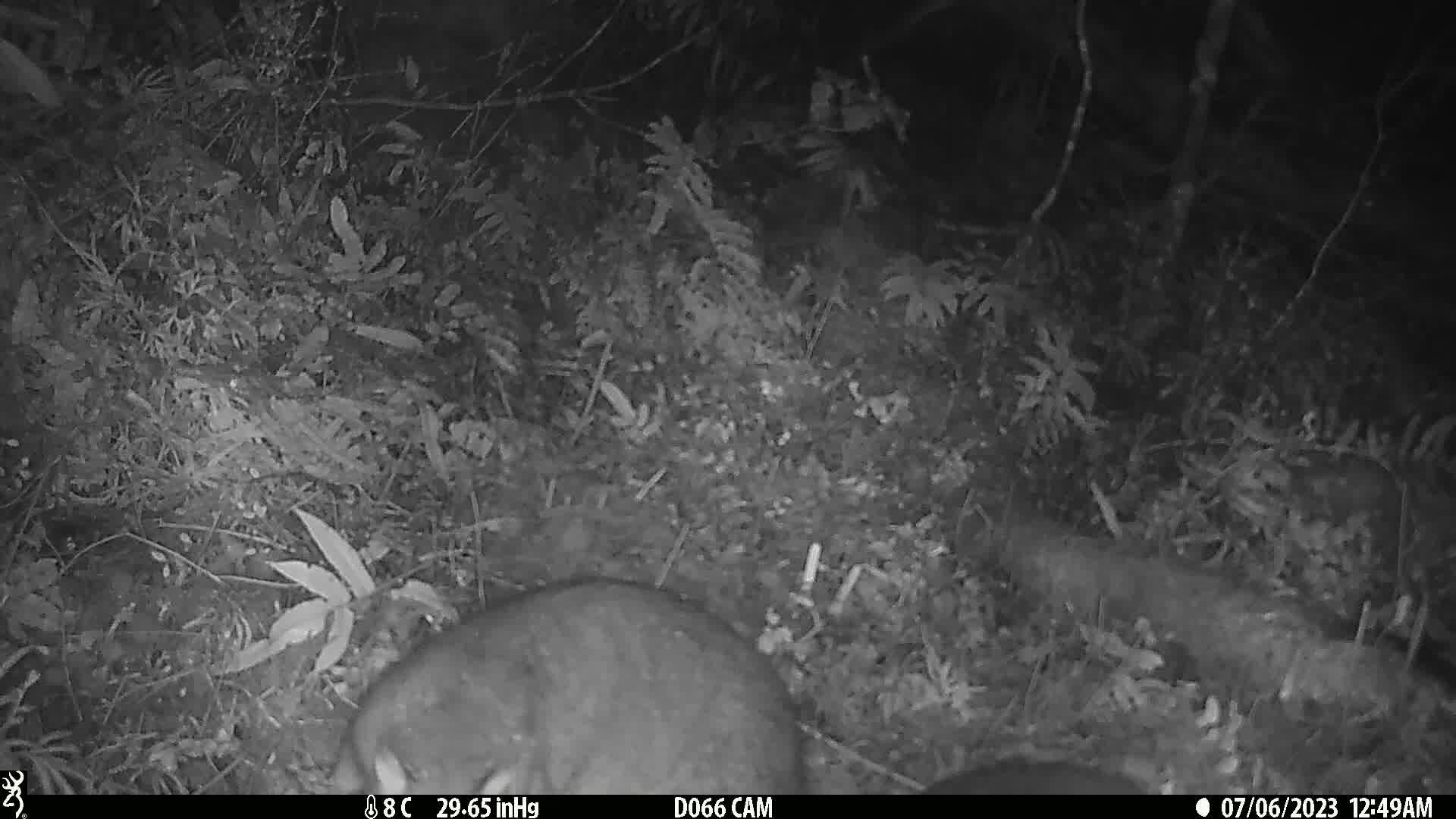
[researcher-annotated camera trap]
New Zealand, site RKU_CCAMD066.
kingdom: Animalia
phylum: Chordata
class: Mammalia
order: Diprotodontia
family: Phalangeridae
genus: Trichosurus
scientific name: Trichosurus vulpecula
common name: common brushtail possum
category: possum